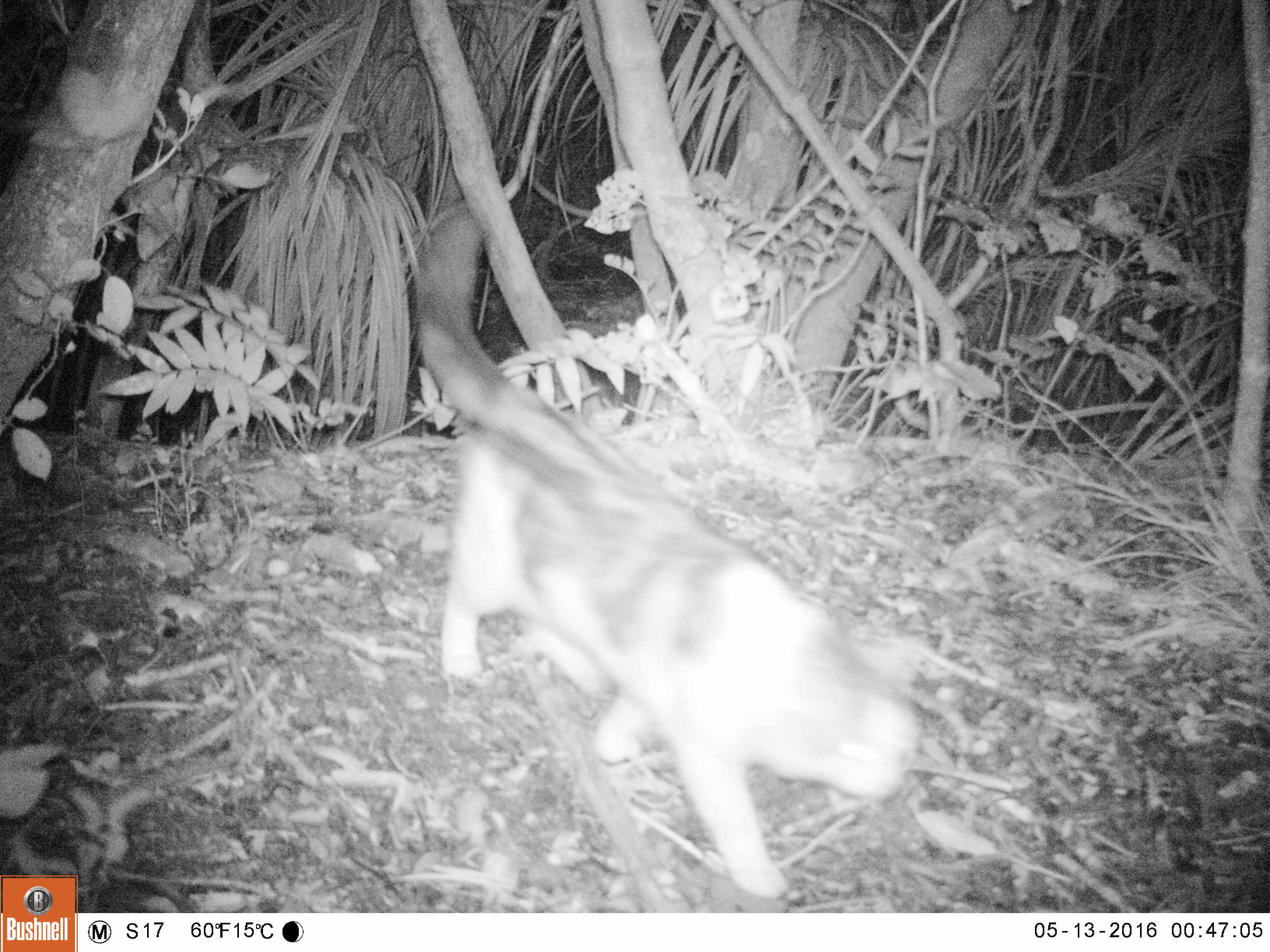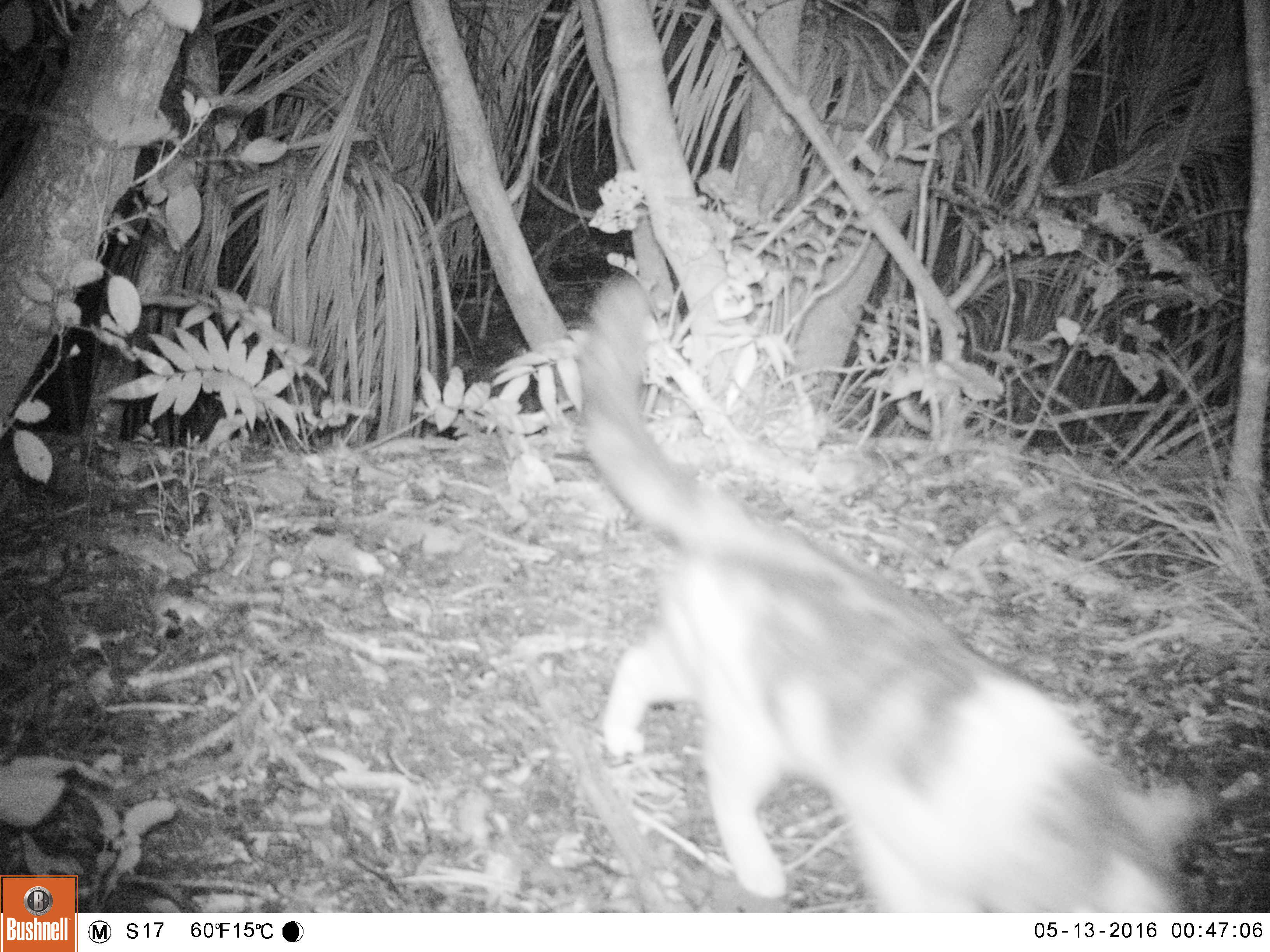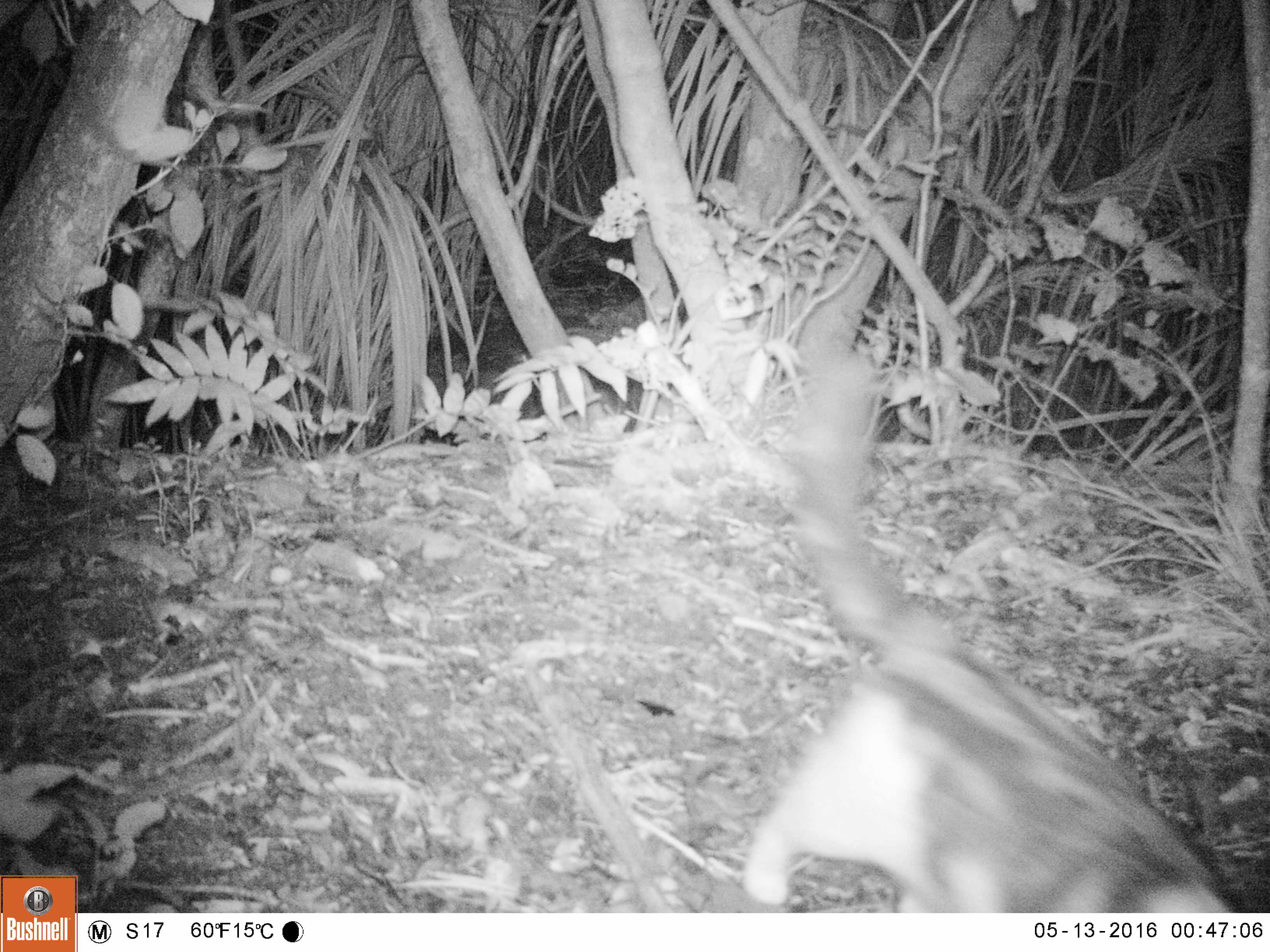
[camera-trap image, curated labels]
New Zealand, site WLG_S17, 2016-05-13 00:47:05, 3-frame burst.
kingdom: Animalia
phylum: Chordata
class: Mammalia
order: Carnivora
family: Felidae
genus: Felis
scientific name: Felis catus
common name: domestic cat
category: cat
Cat (domestic cat) (Felis catus).